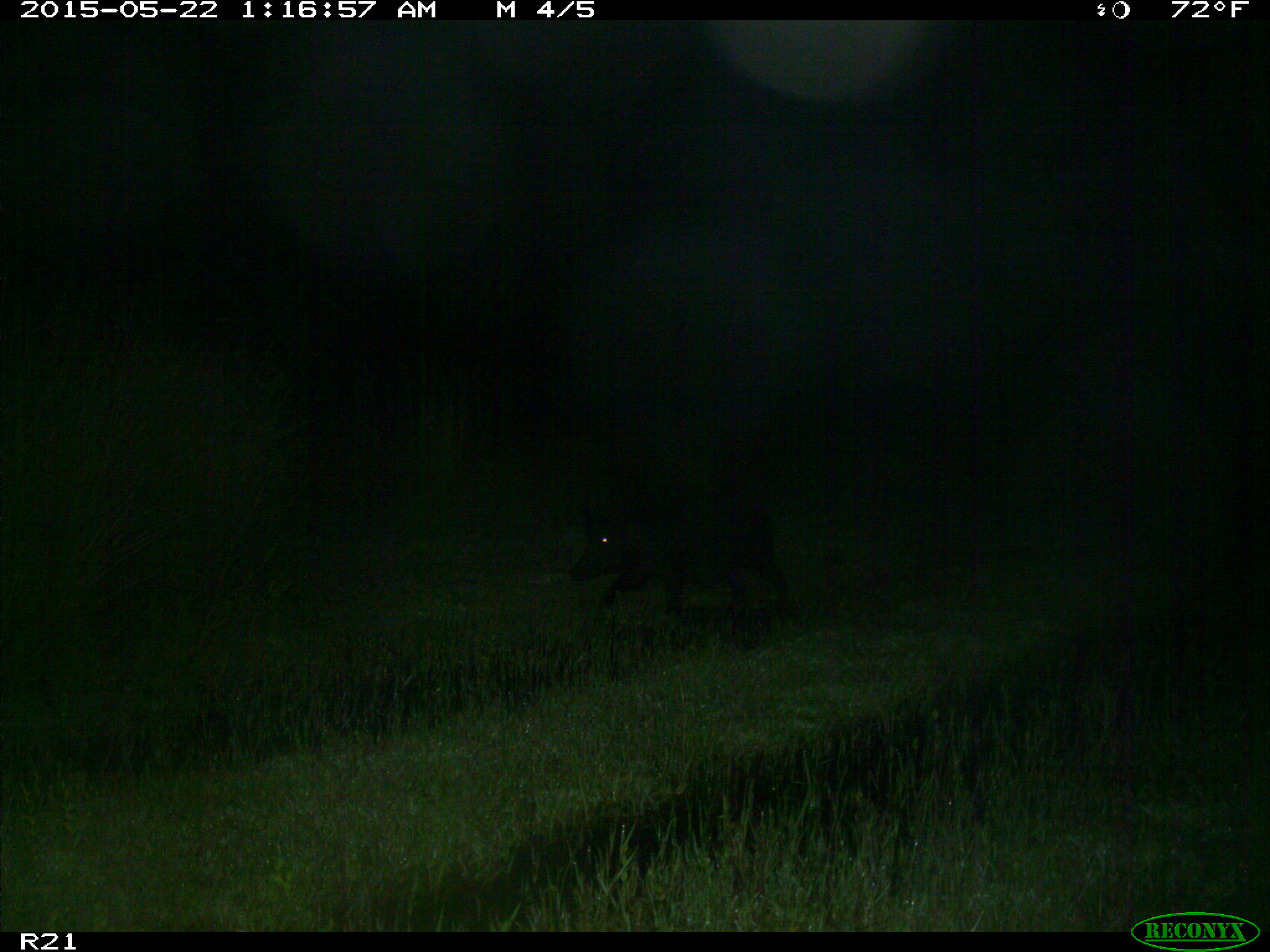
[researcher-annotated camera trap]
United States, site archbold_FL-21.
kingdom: Animalia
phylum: Chordata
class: Mammalia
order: Artiodactyla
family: Suidae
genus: Sus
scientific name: Sus scrofa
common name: wild boar